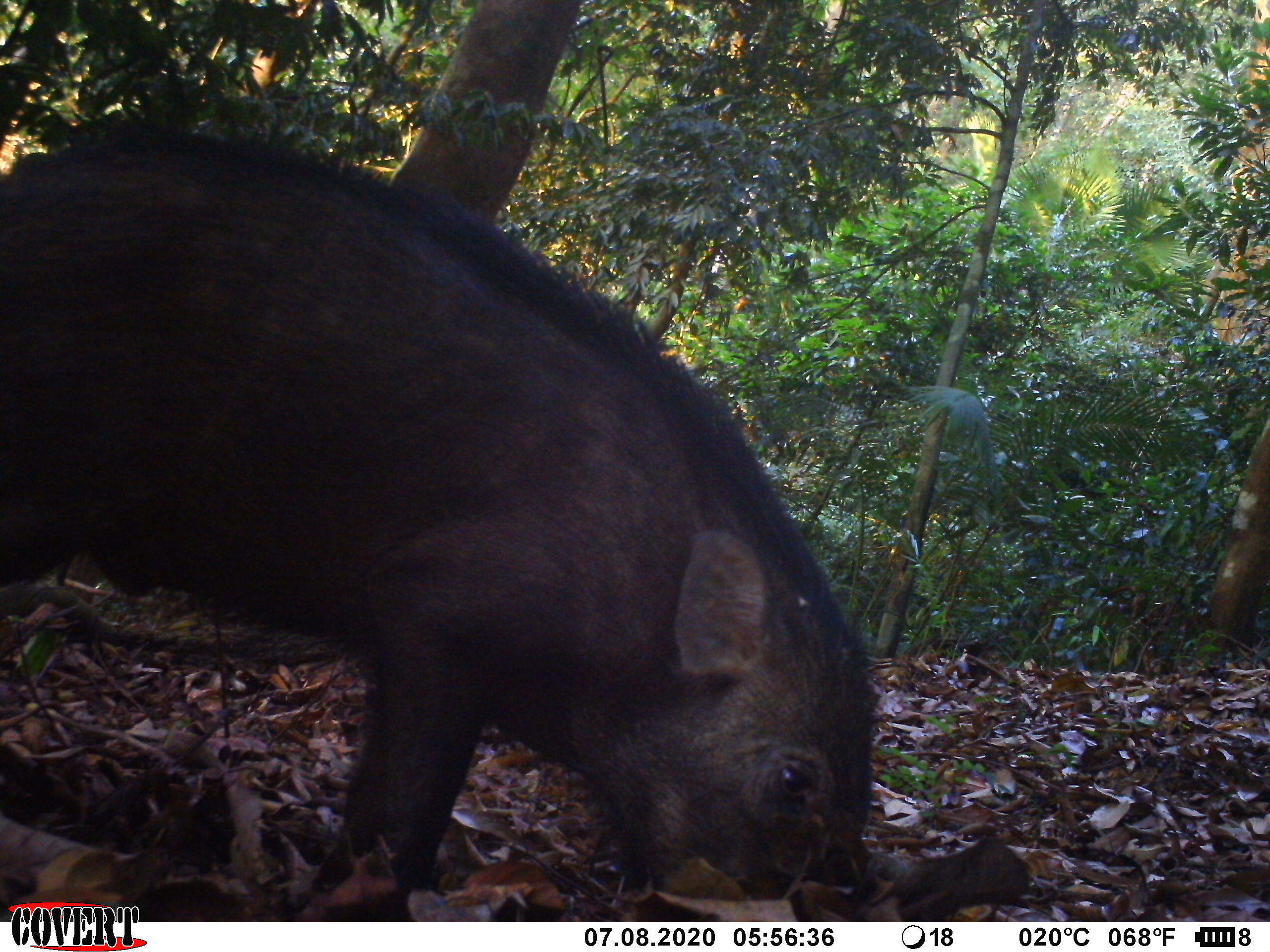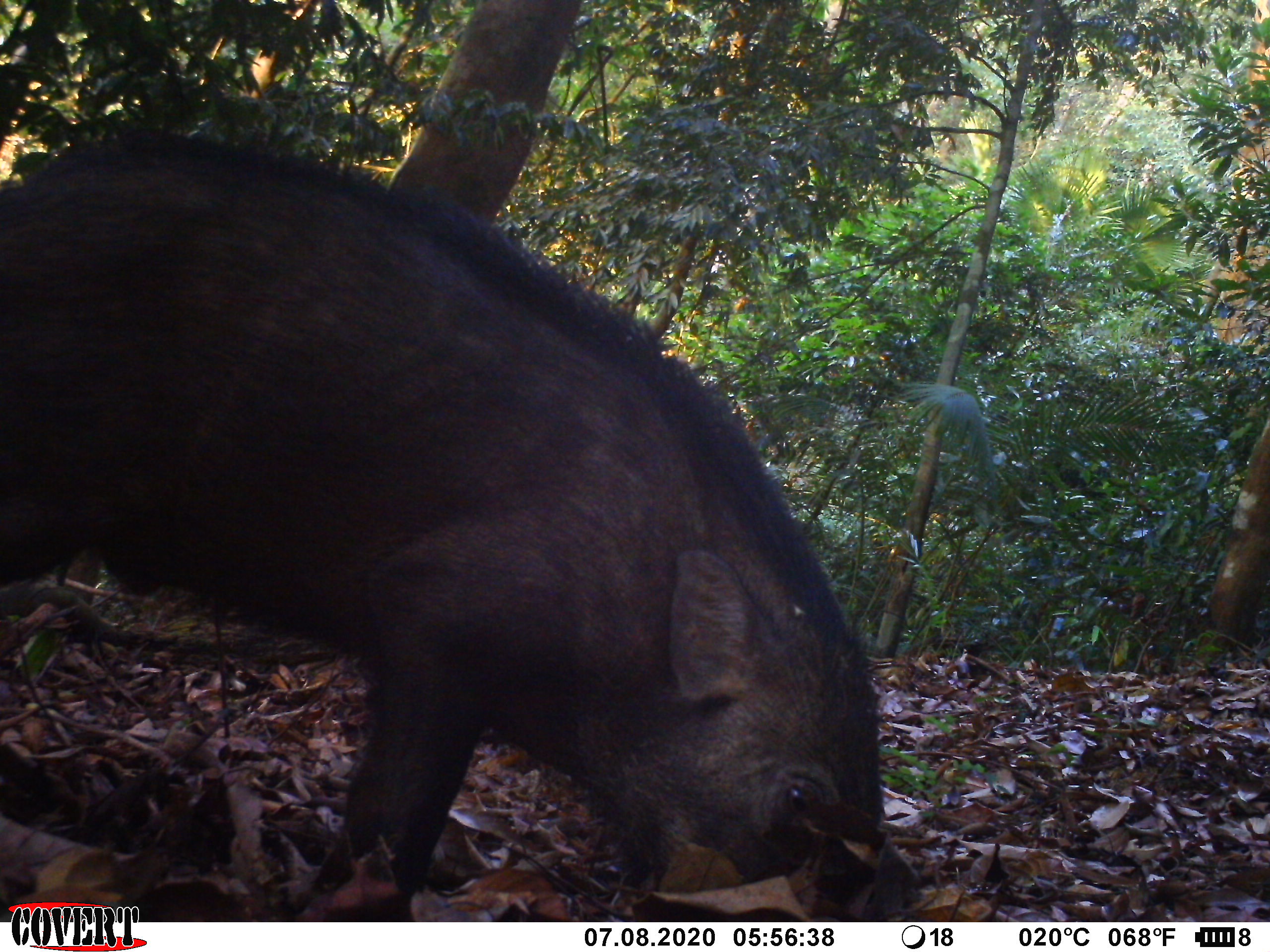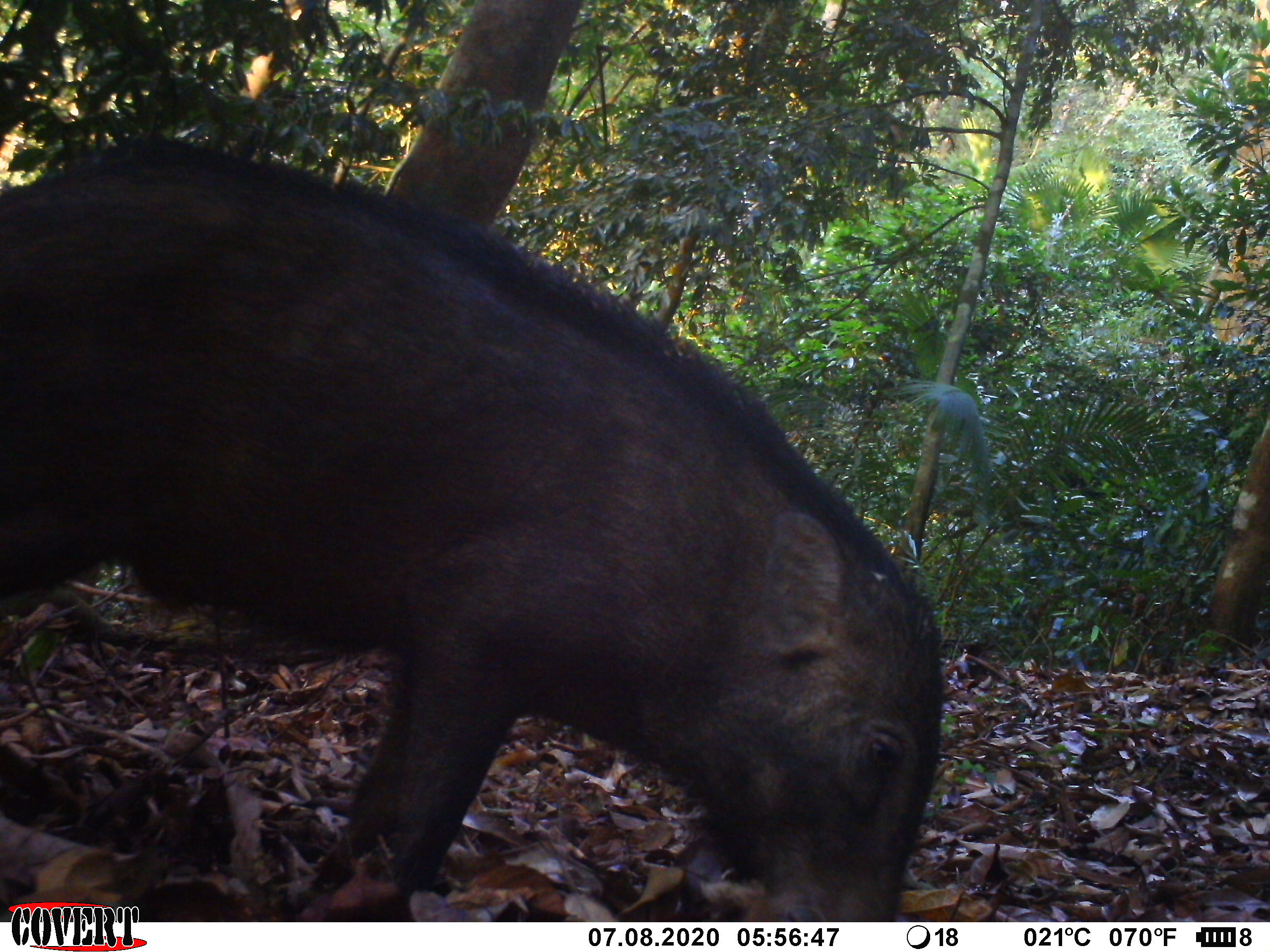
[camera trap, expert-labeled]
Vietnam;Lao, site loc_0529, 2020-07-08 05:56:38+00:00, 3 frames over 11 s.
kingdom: Animalia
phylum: Chordata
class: Mammalia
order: Artiodactyla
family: Suidae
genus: Sus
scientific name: Sus scrofa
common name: eurasian wild pig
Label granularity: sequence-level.